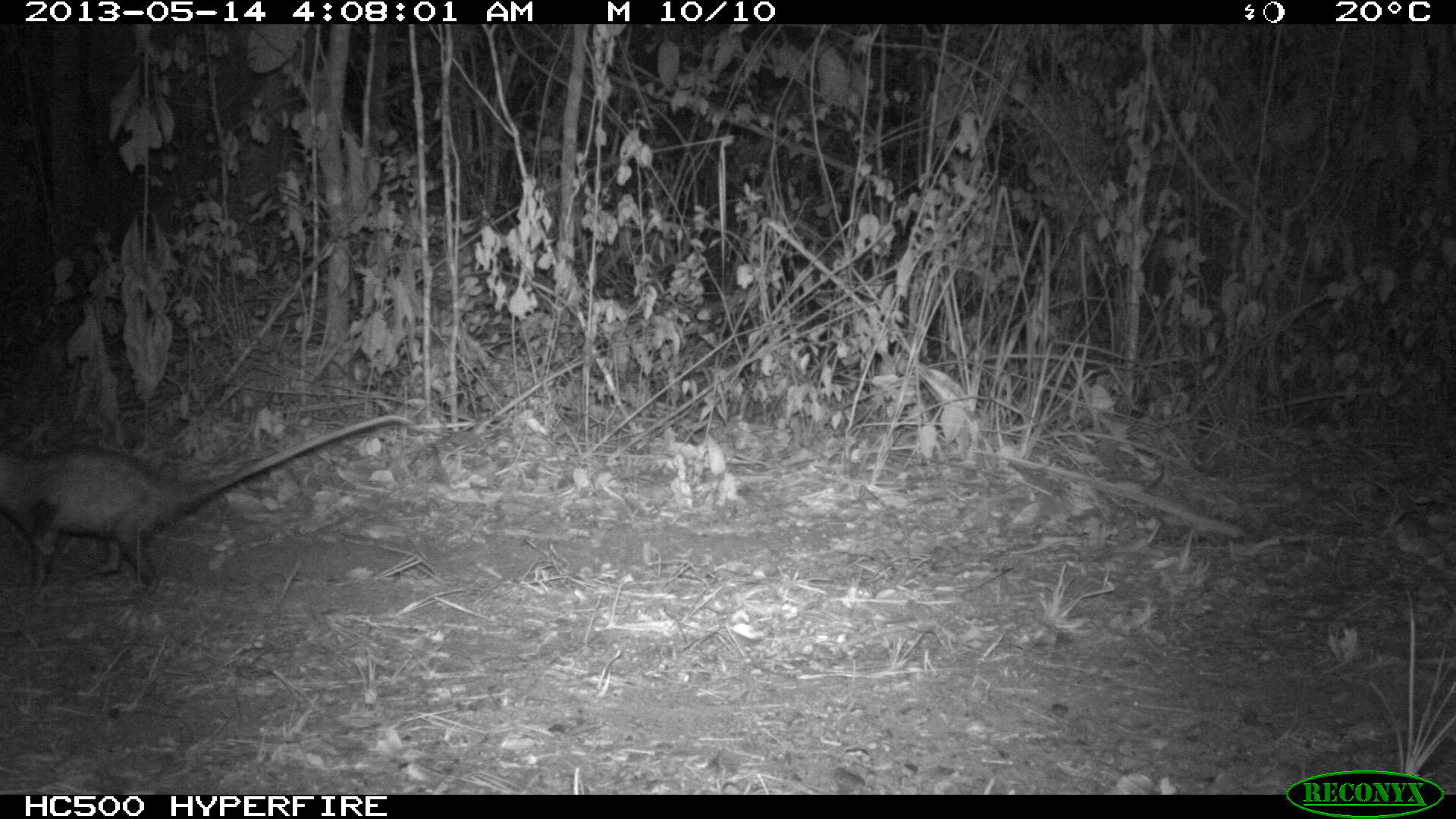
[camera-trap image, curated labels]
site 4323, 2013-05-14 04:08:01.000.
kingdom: Animalia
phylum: Chordata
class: Mammalia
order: Didelphimorphia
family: Didelphidae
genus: Didelphis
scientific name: Didelphis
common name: american opossums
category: didelphis sp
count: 1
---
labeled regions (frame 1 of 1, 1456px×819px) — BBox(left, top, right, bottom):
didelphis sp: BBox(0, 413, 413, 593)